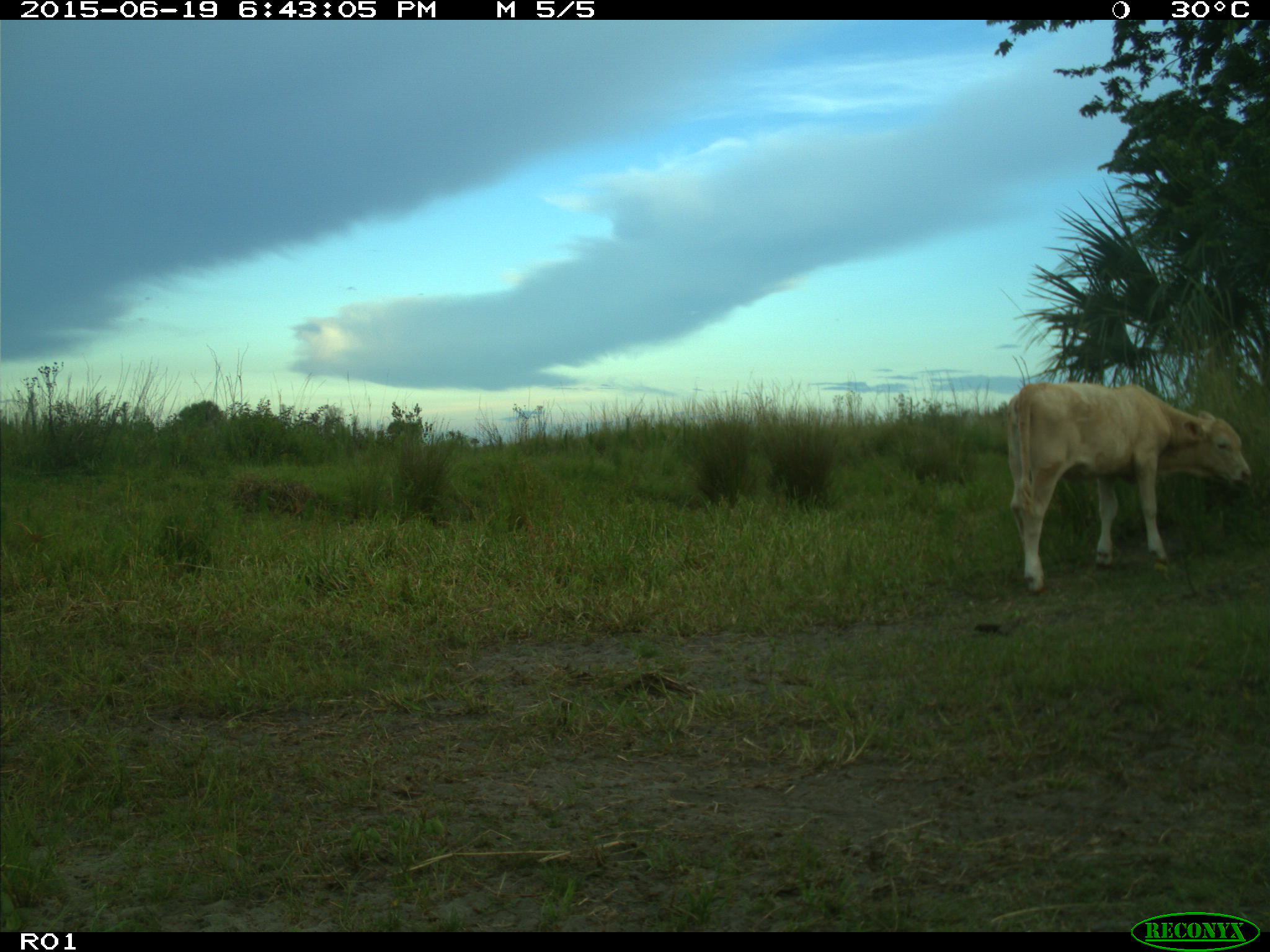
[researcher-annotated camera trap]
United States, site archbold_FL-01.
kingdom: Animalia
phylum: Chordata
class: Mammalia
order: Artiodactyla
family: Bovidae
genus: Bos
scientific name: Bos taurus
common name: domestic cow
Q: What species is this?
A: Bos taurus (domestic cow).